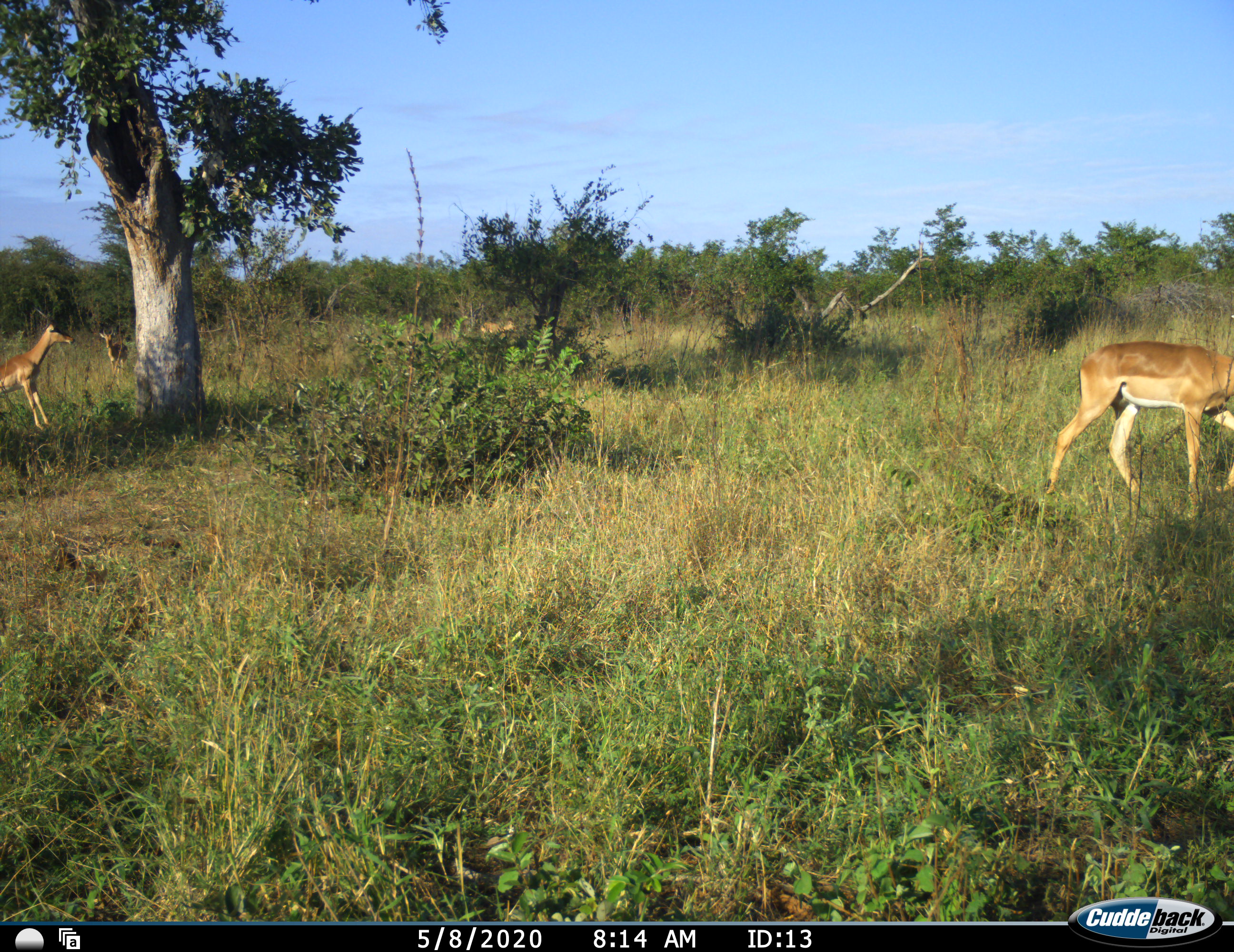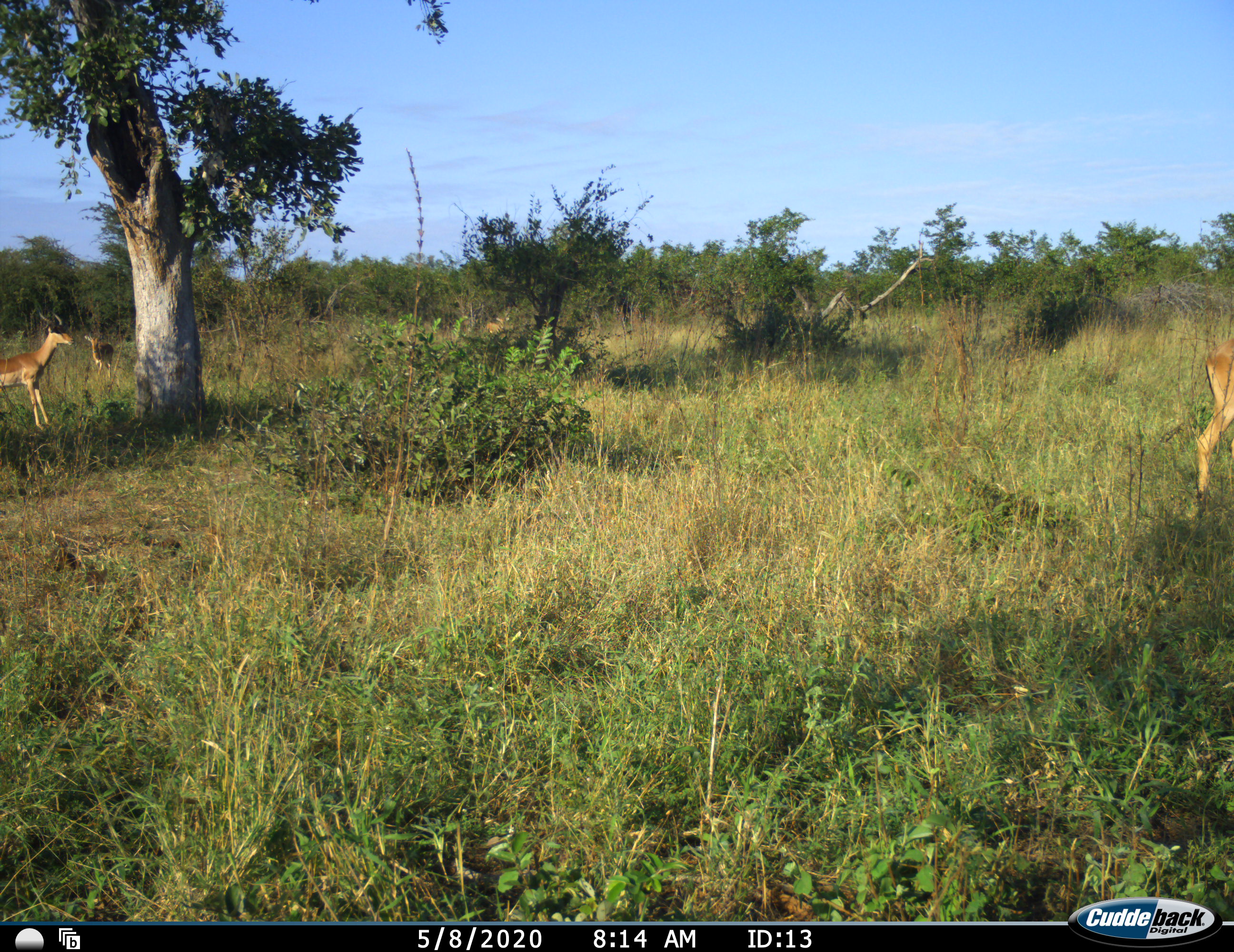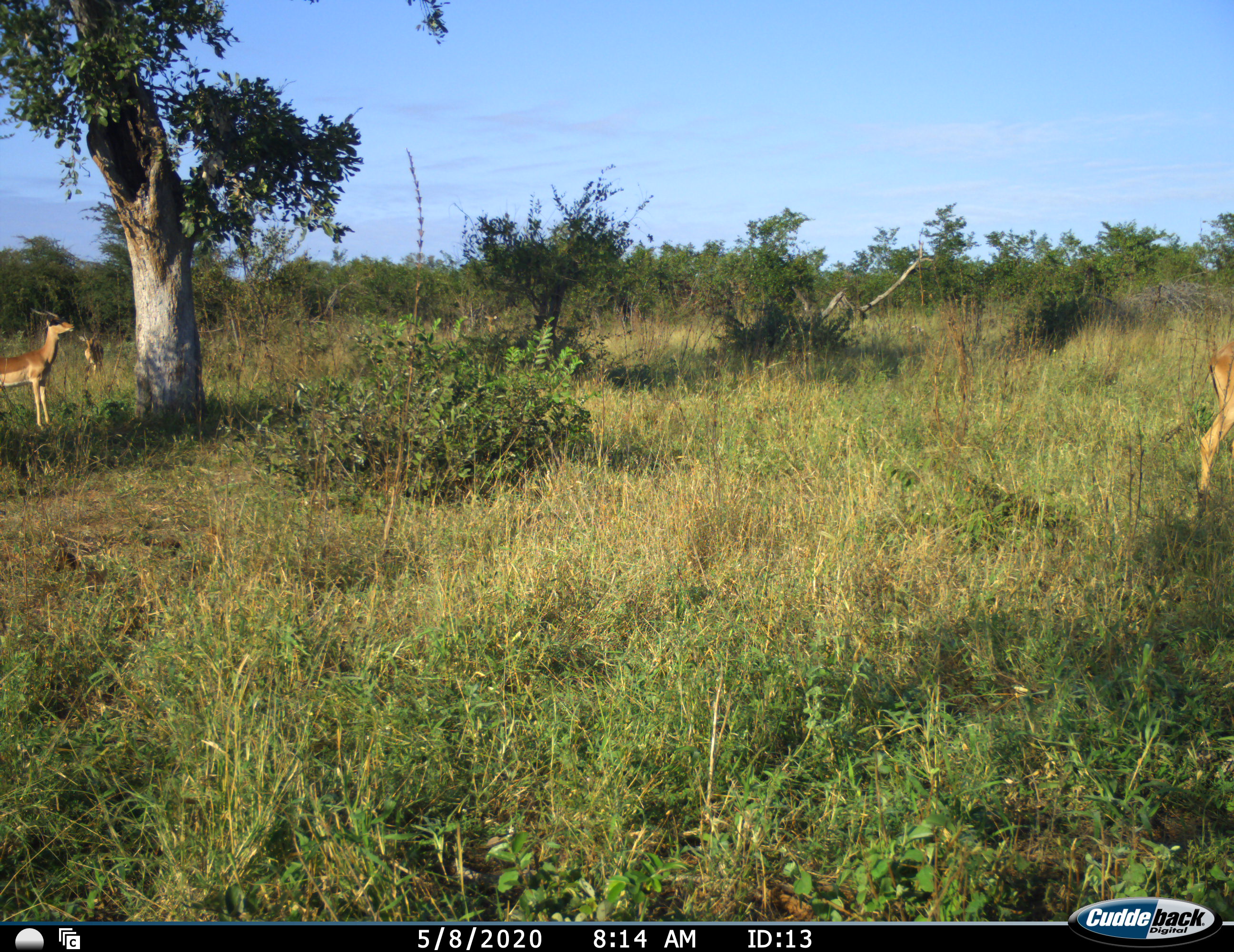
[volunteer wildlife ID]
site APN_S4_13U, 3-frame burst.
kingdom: Animalia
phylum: Chordata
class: Mammalia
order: Artiodactyla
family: Bovidae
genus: Aepyceros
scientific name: Aepyceros melampus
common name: impala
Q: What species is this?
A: Impala (Aepyceros melampus).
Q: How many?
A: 4.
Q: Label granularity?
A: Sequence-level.